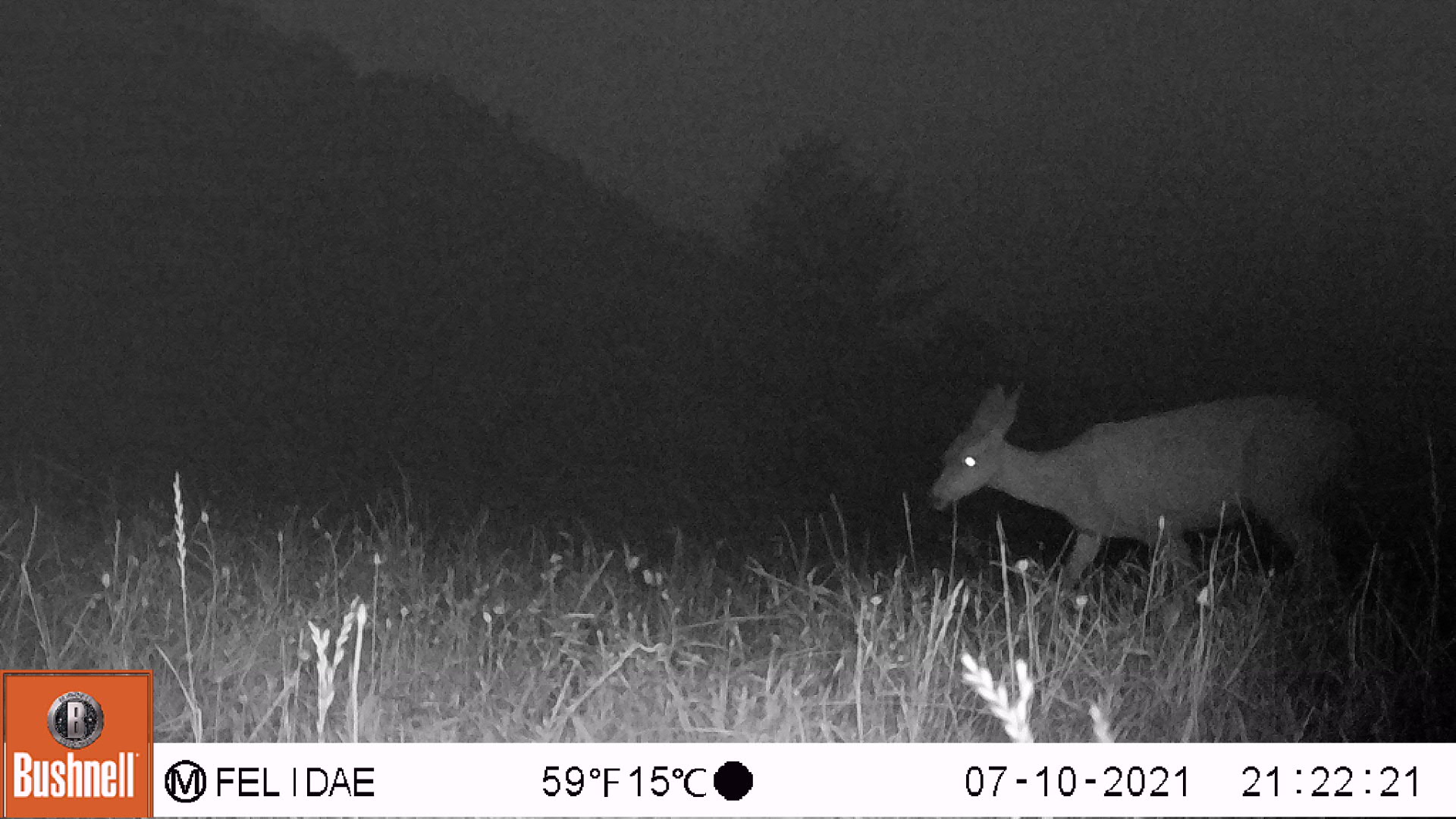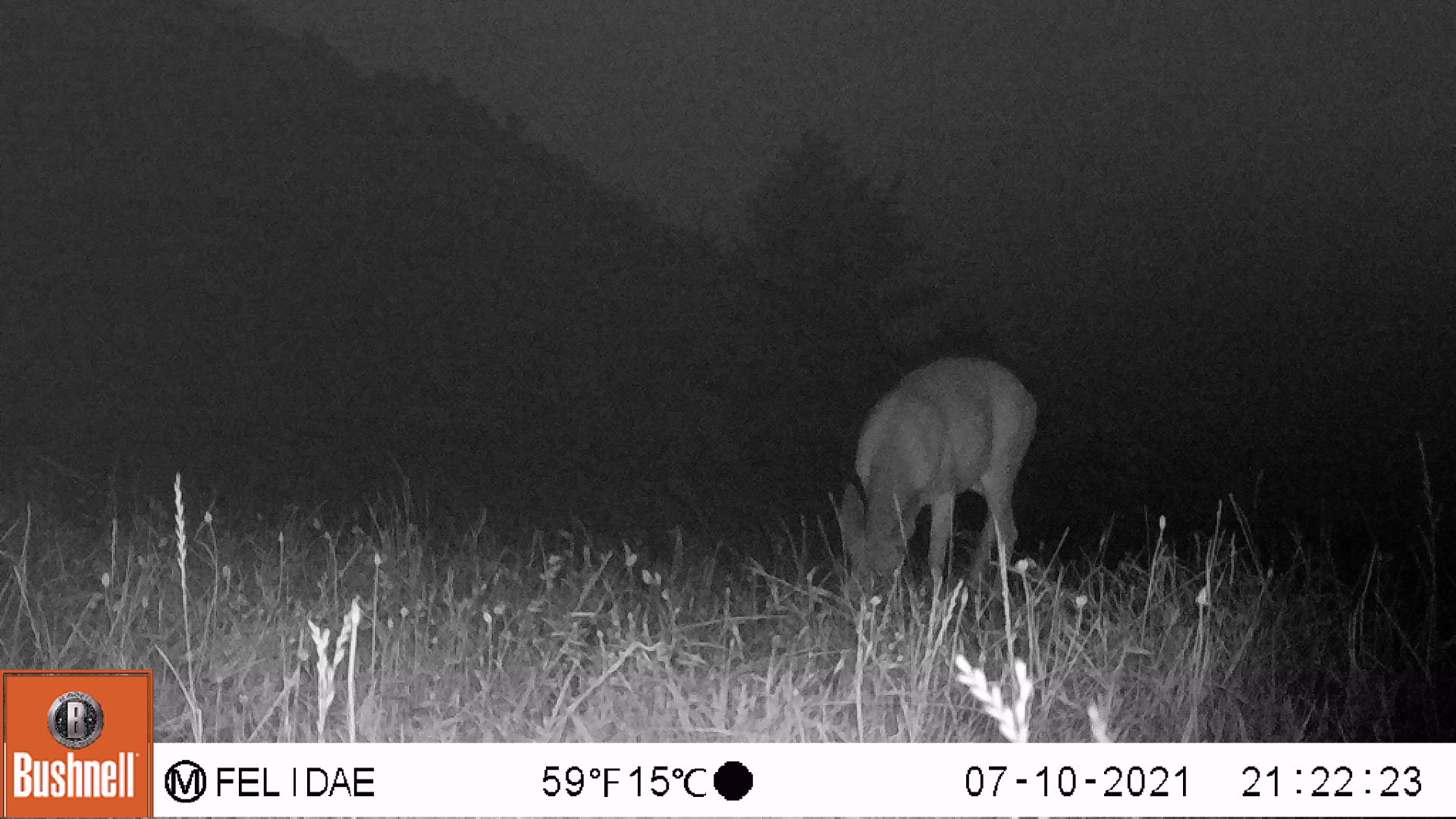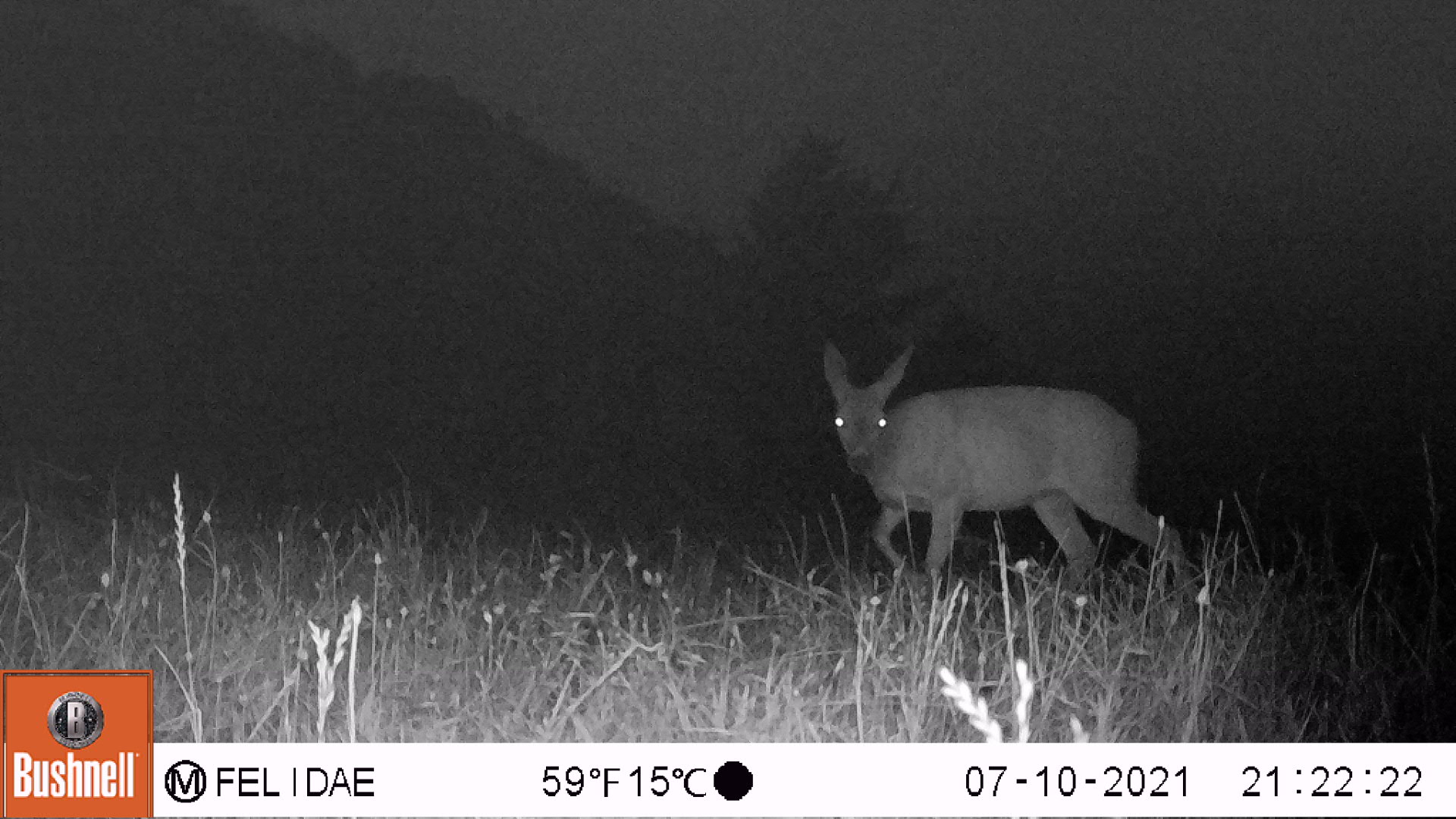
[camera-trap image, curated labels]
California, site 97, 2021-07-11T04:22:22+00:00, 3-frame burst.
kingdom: Animalia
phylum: Chordata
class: Mammalia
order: Artiodactyla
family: Cervidae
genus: Odocoileus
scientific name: Odocoileus hemionus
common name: mule deer